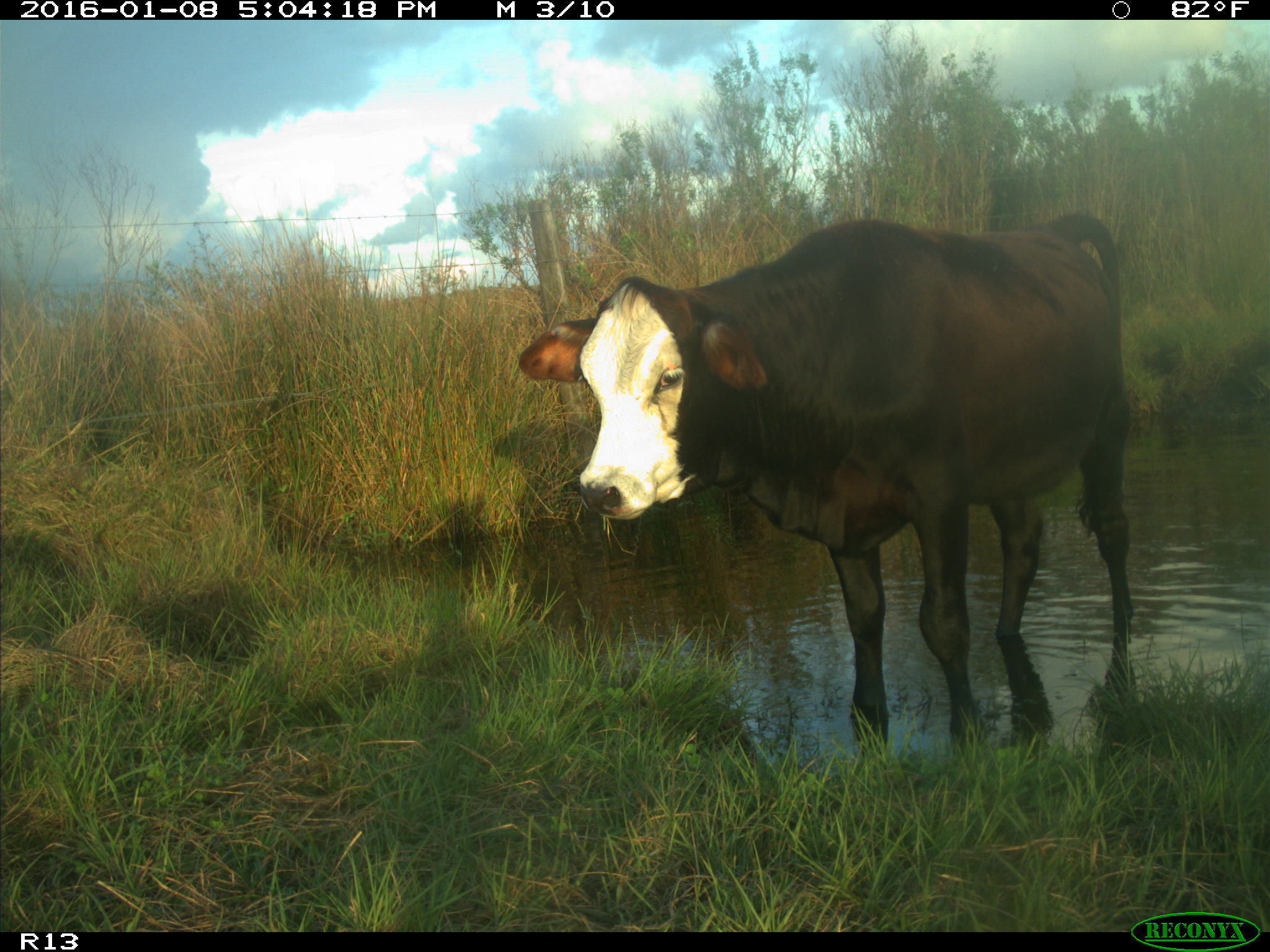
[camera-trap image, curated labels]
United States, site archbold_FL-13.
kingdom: Animalia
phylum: Chordata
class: Mammalia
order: Artiodactyla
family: Bovidae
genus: Bos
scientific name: Bos taurus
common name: domestic cow